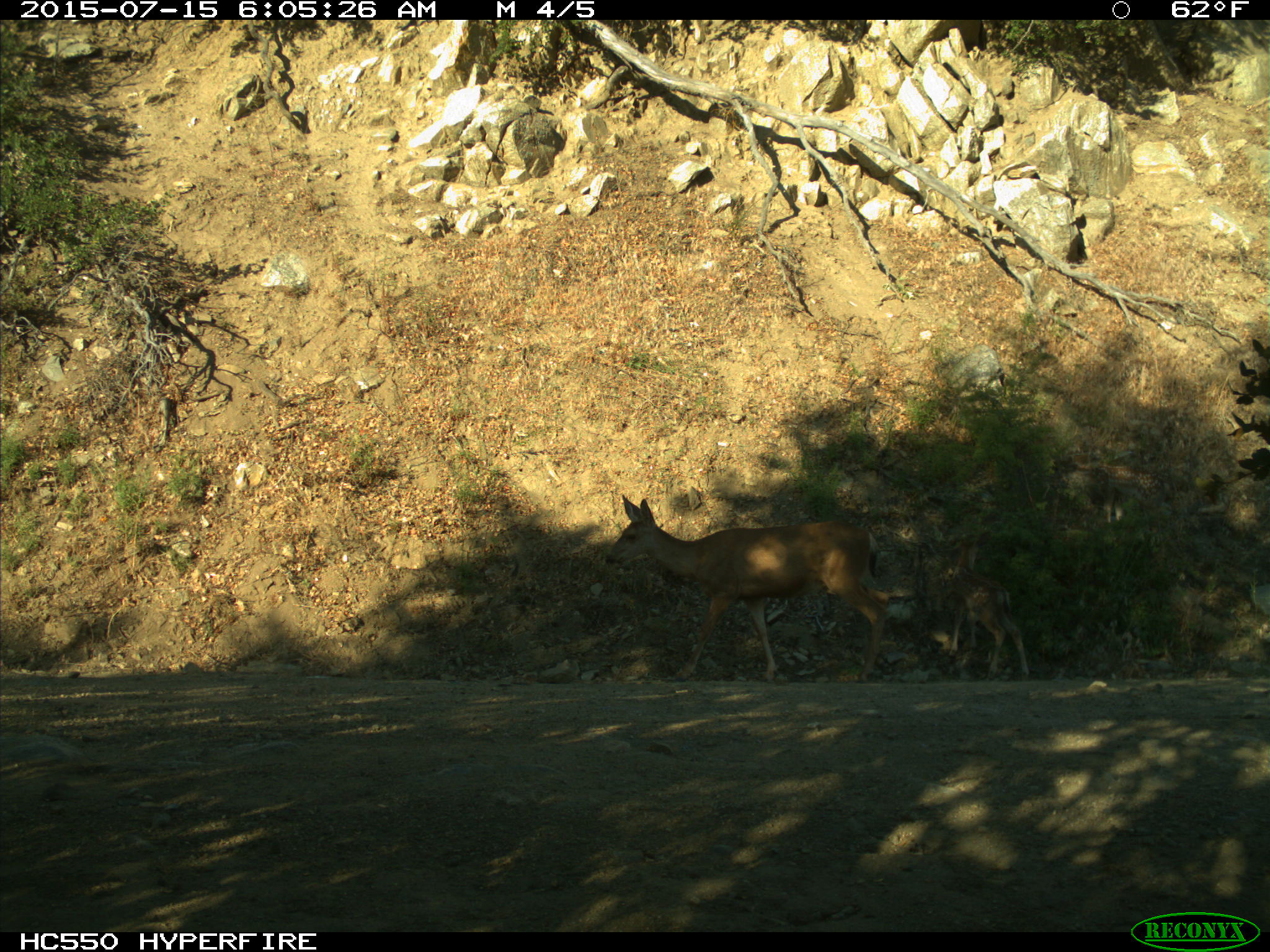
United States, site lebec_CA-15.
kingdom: Animalia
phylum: Chordata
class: Mammalia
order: Artiodactyla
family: Cervidae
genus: Odocoileus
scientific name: Odocoileus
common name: deer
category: unidentified deer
Unidentified deer (deer) (Odocoileus).